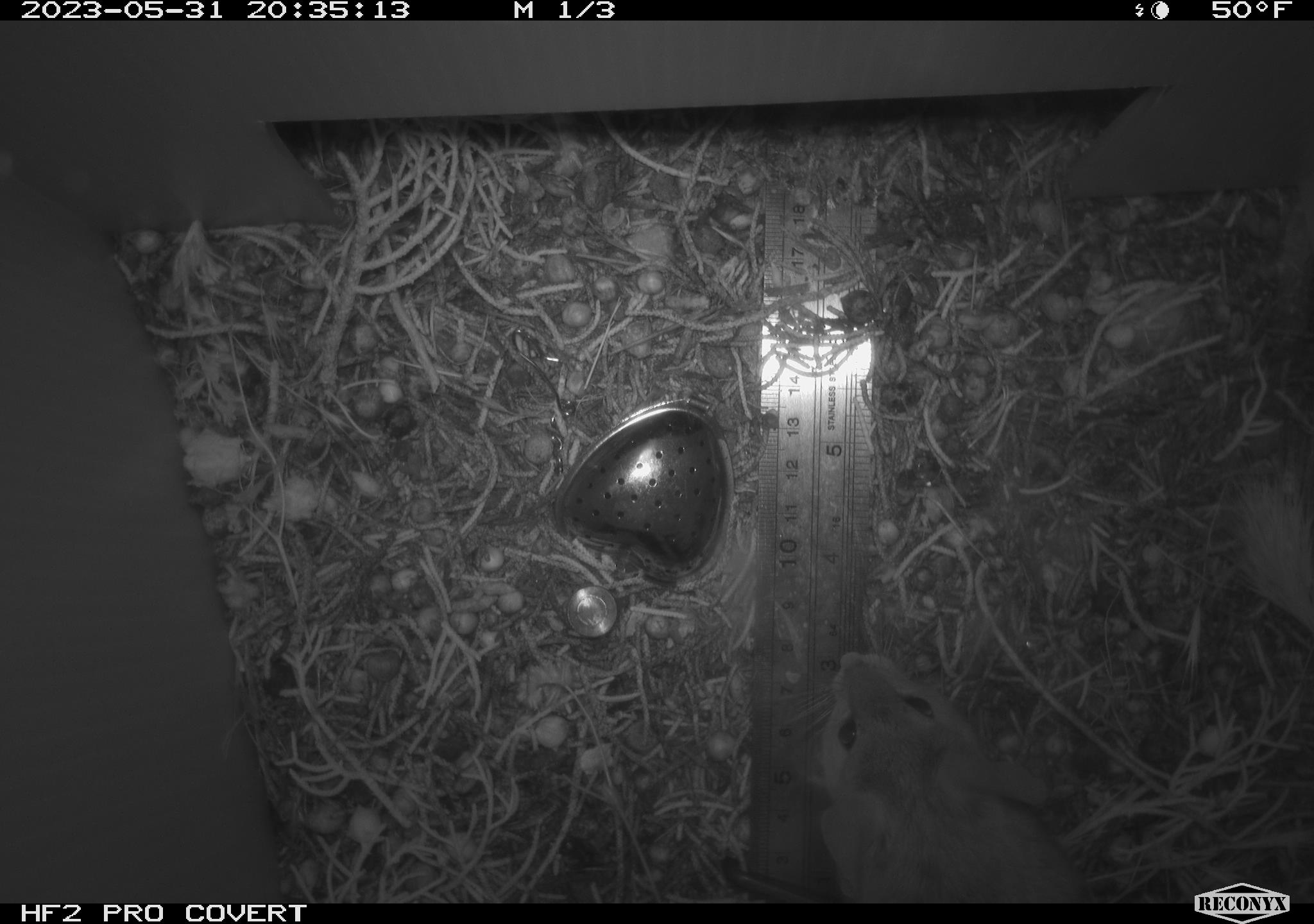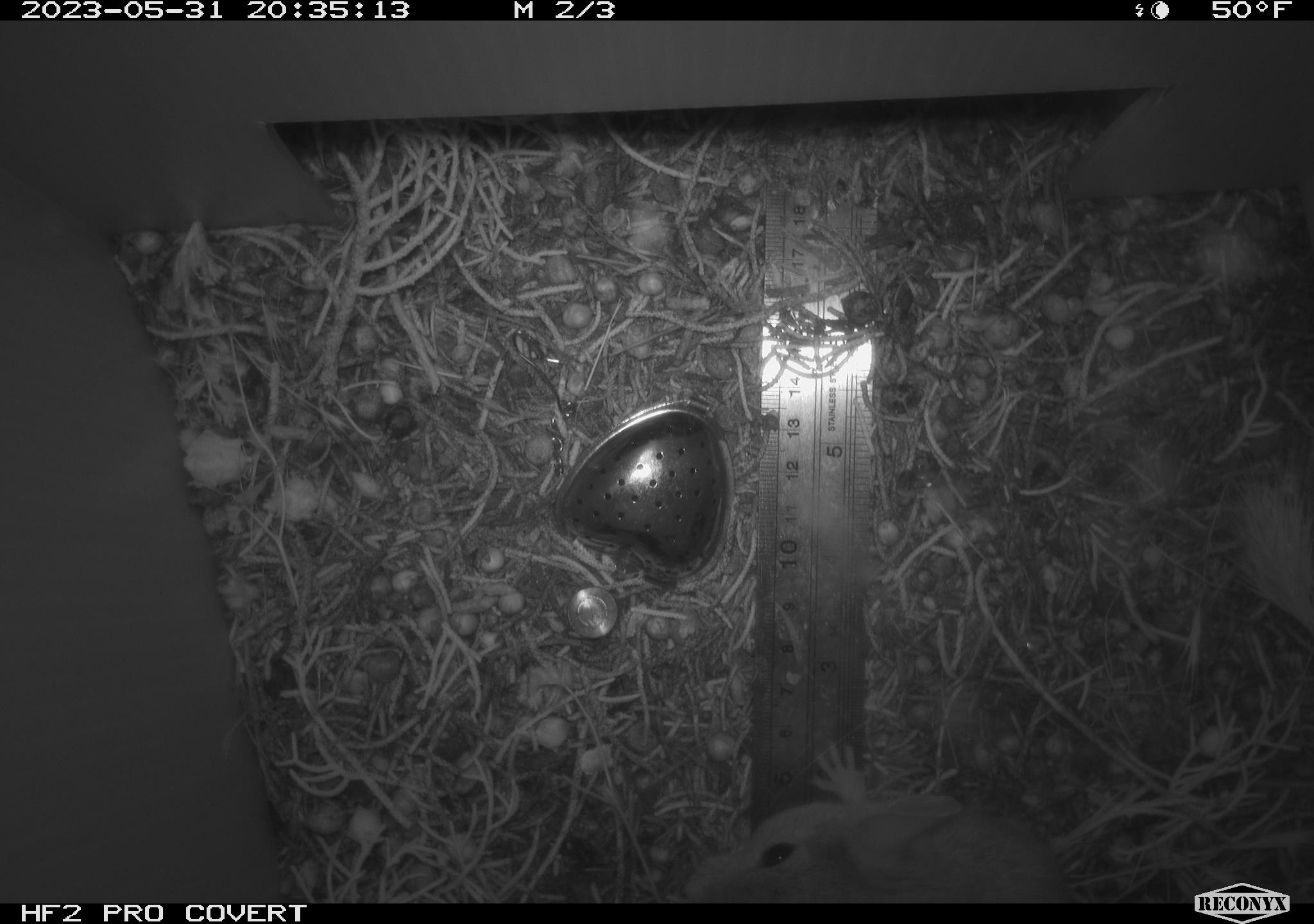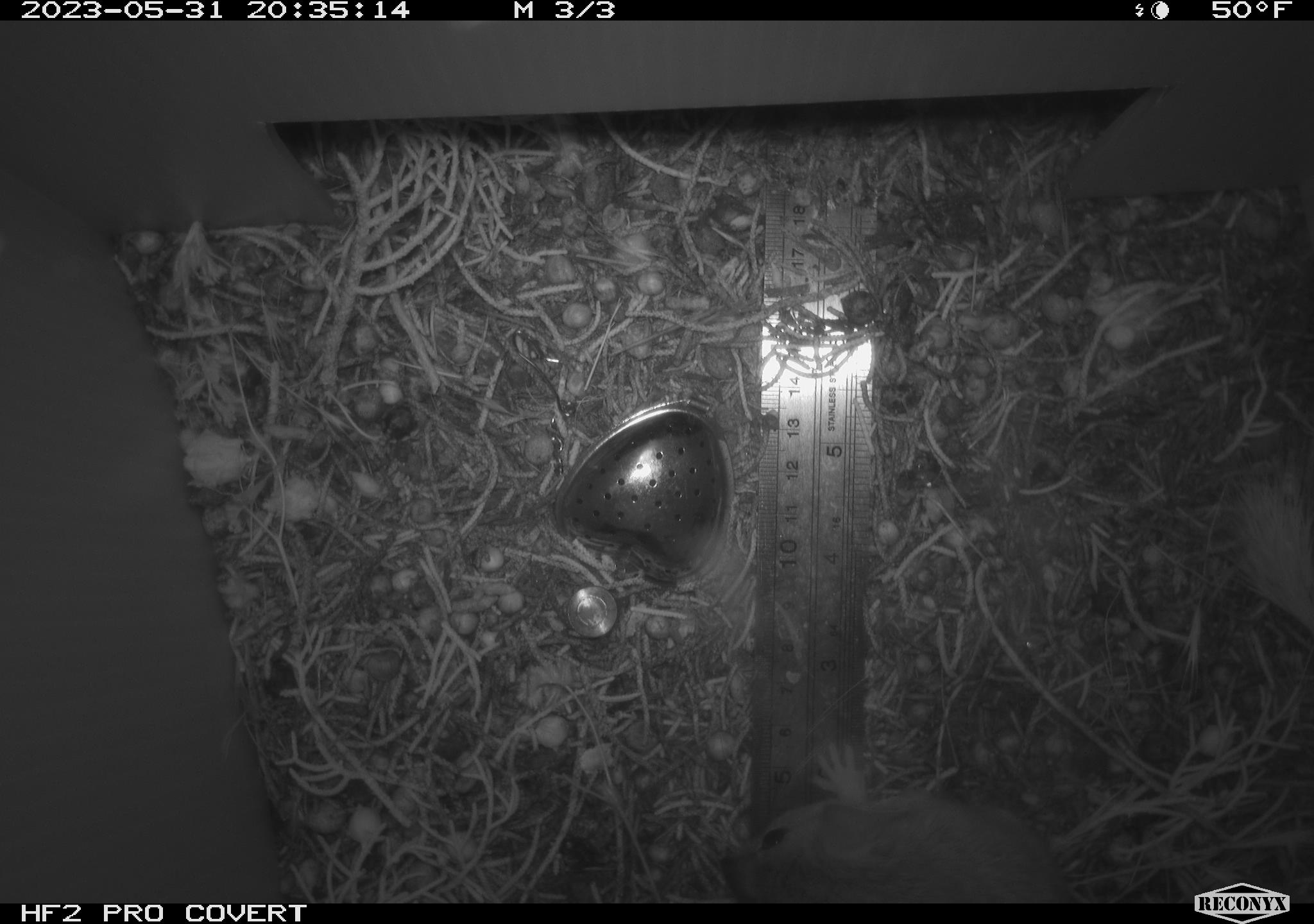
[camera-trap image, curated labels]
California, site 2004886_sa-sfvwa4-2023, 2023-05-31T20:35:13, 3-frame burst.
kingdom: Animalia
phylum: Chordata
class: Mammalia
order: Rodentia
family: Cricetidae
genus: Neotoma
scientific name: Neotoma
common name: pack rat or woodrat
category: neotoma species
Neotoma species (pack rat or woodrat) (Neotoma).